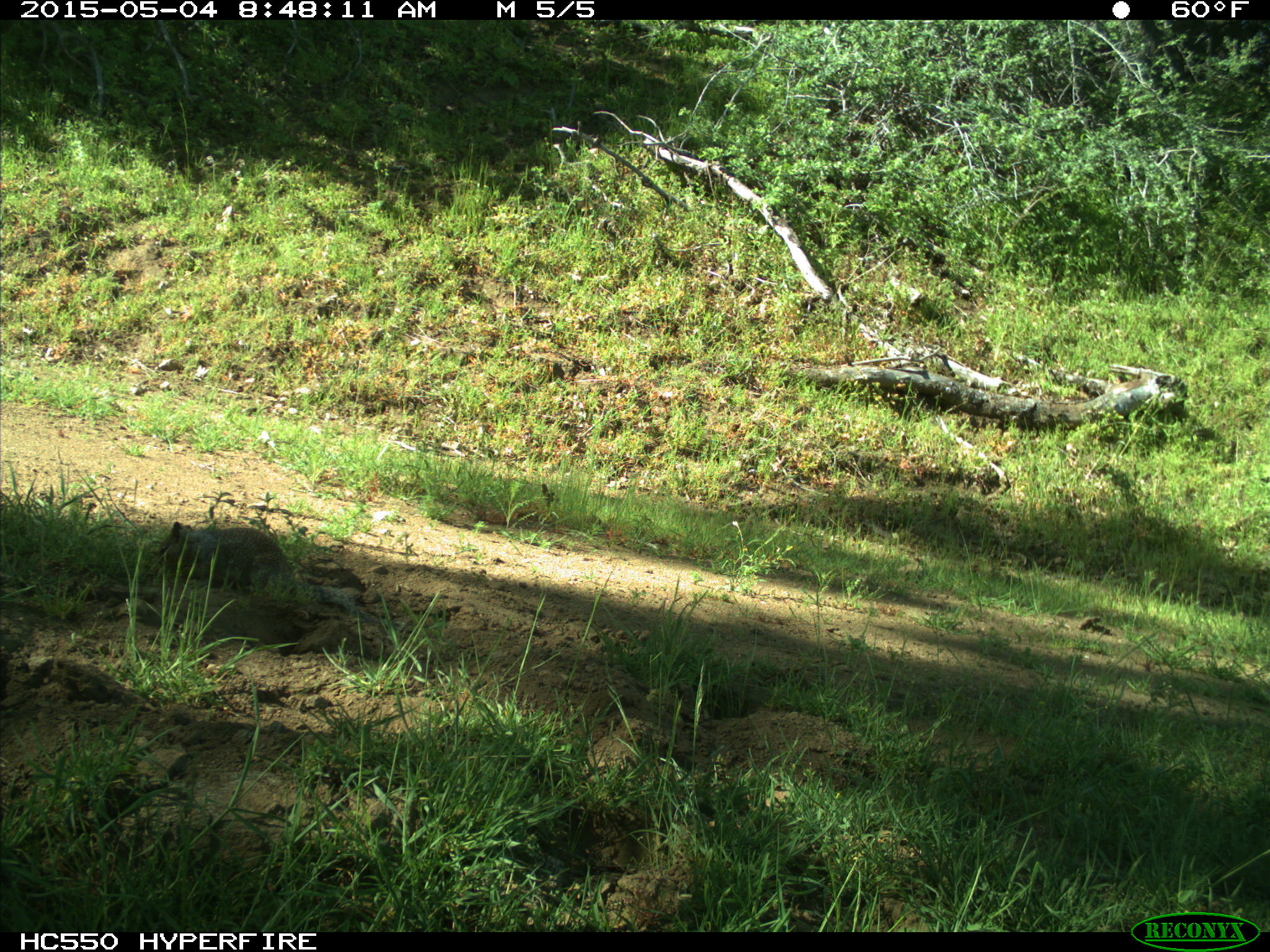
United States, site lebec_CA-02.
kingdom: Animalia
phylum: Chordata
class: Mammalia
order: Rodentia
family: Sciuridae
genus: Otospermophilus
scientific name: Otospermophilus beecheyi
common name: california ground squirrel